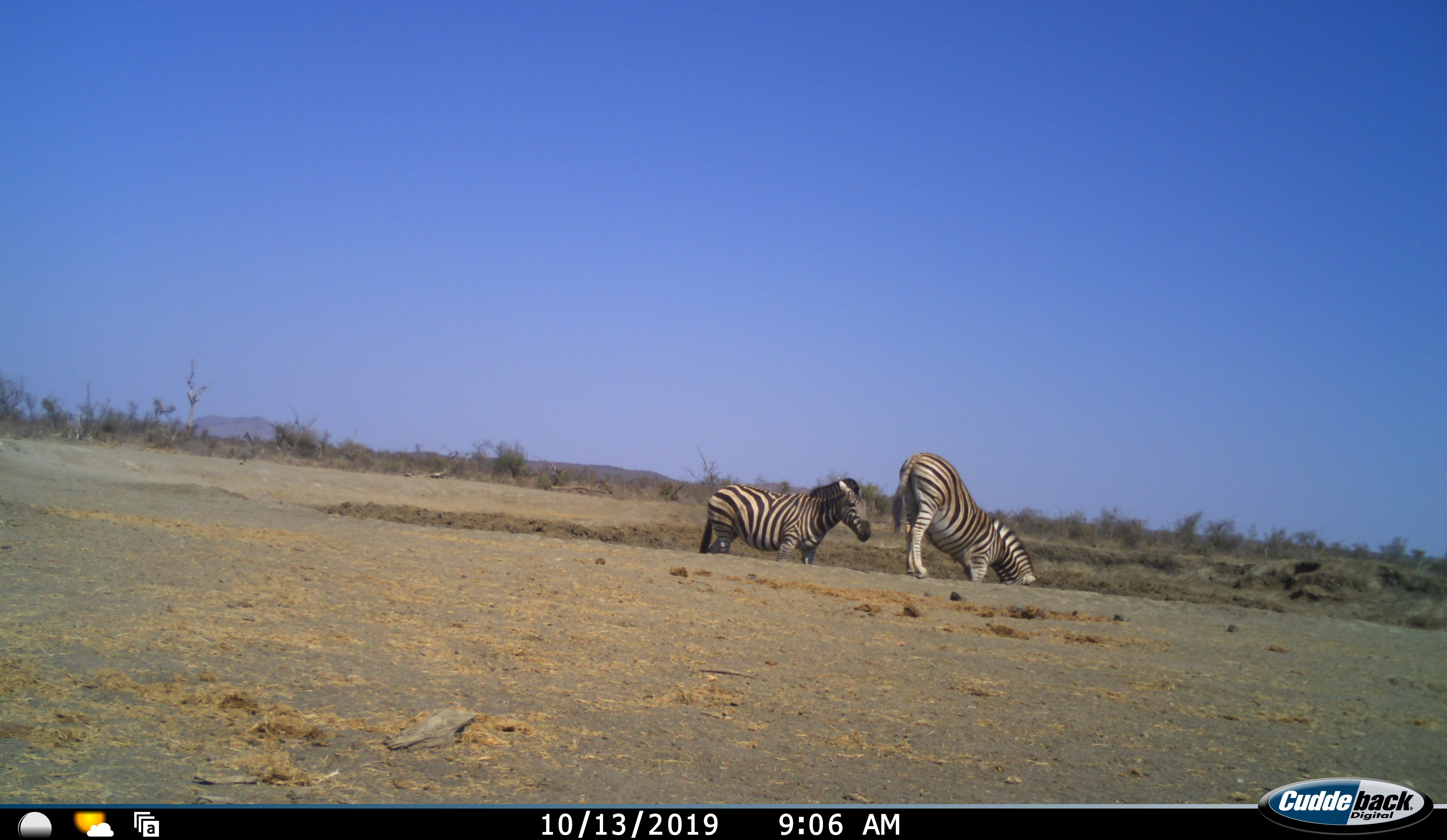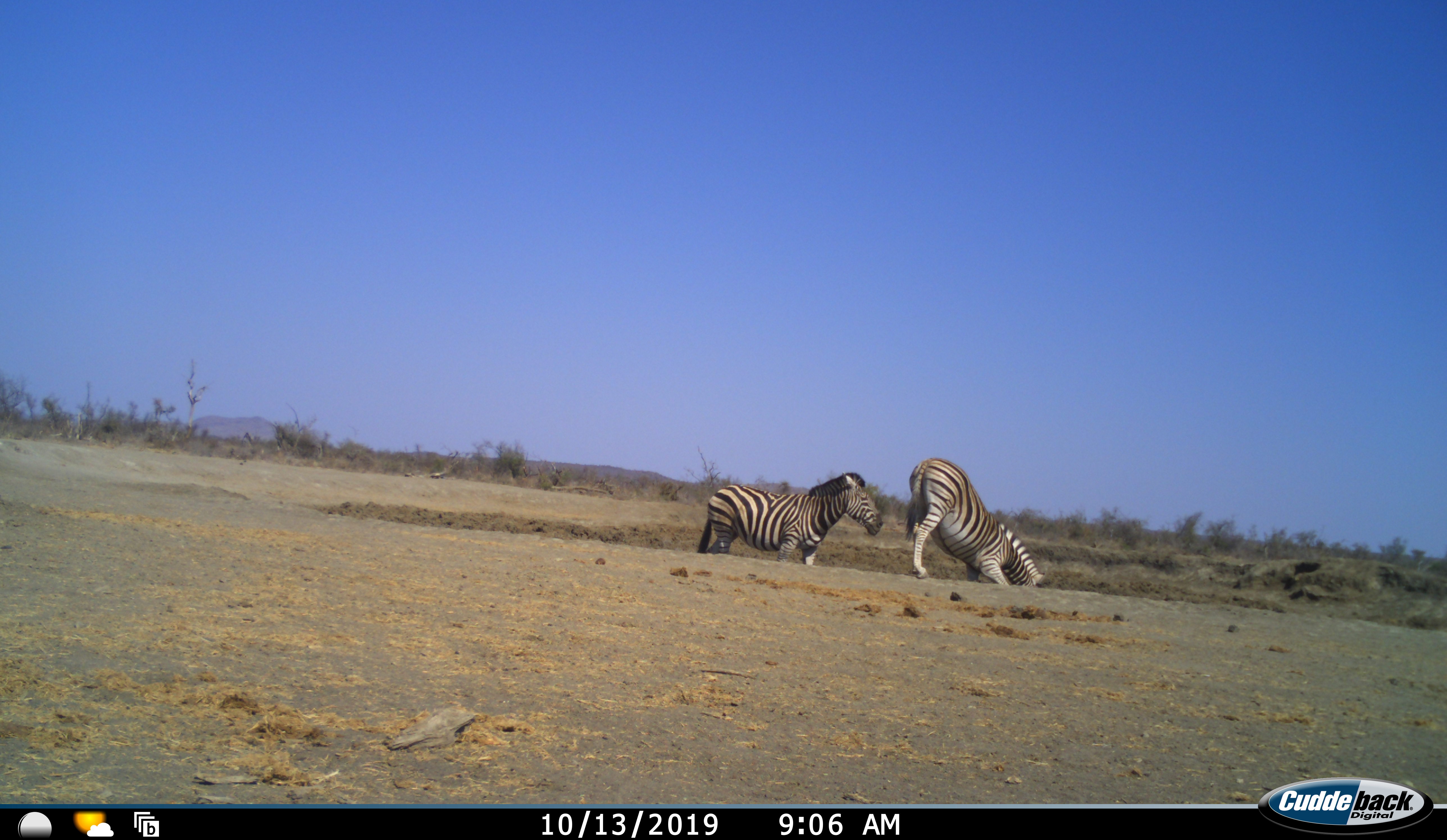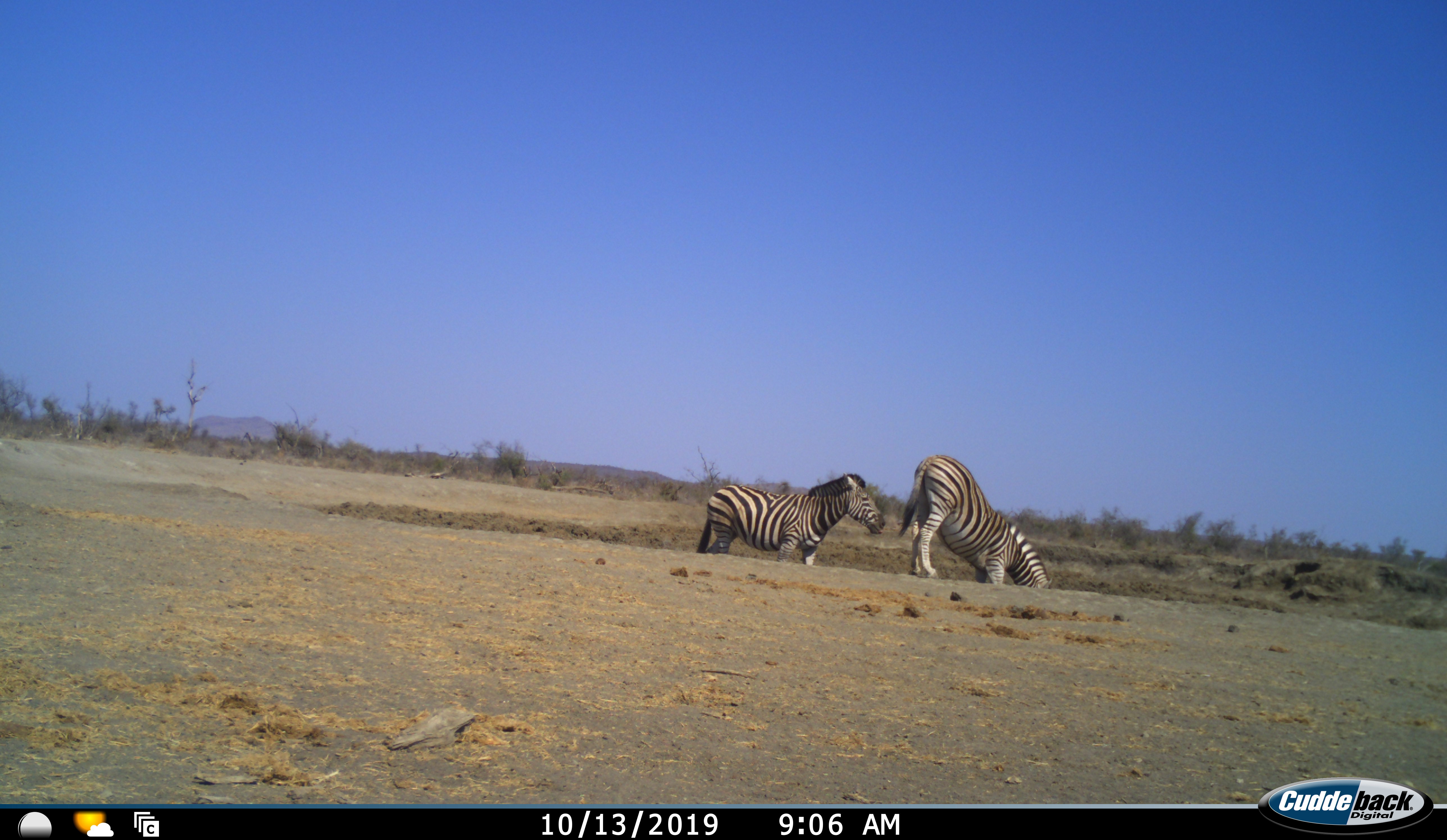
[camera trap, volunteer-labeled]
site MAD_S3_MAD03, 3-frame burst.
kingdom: Animalia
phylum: Chordata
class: Mammalia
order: Perissodactyla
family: Equidae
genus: Equus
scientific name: Equus quagga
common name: plains zebra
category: zebraplains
Zebraplains (plains zebra) (Equus quagga), count 2. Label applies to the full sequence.